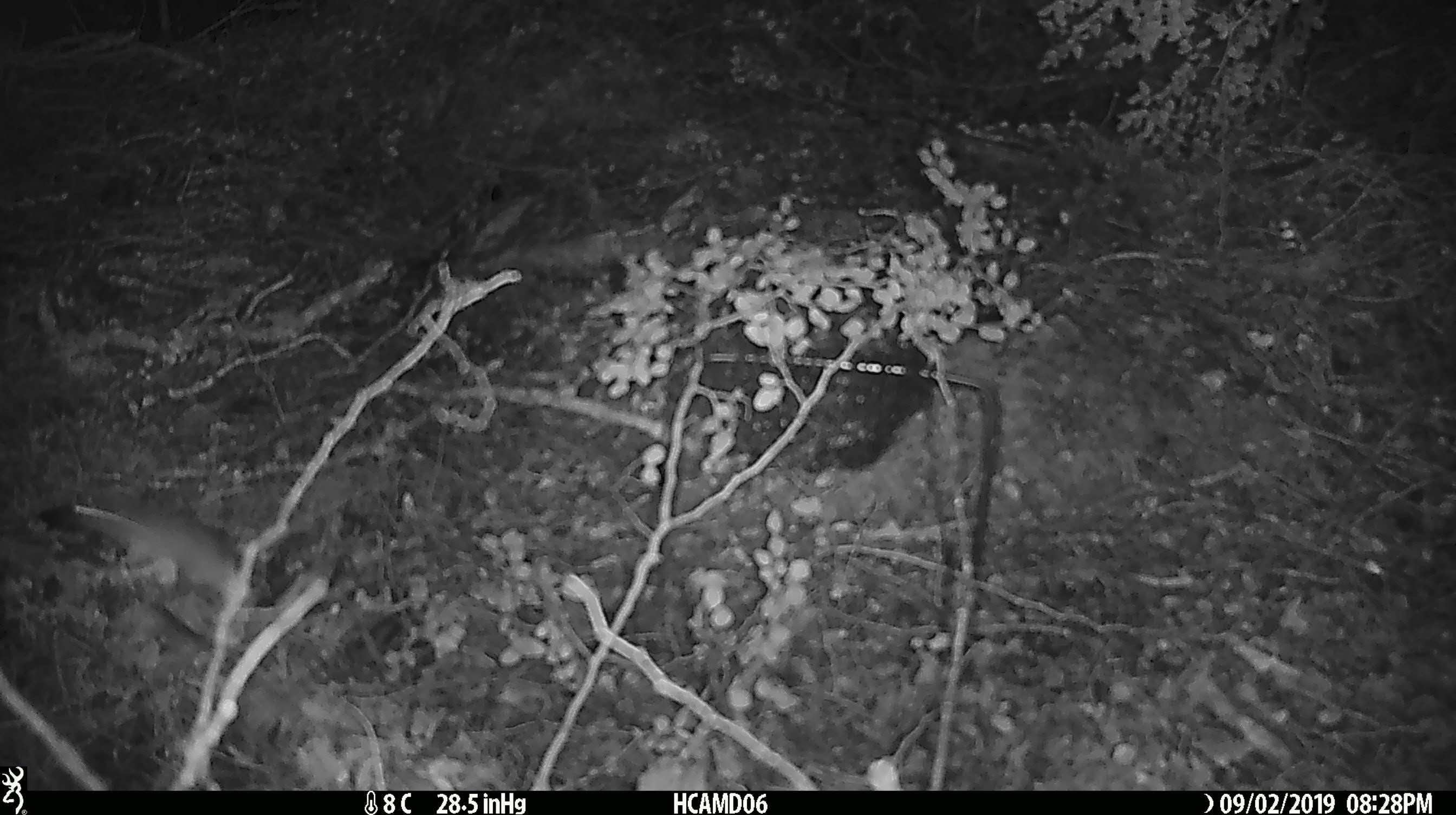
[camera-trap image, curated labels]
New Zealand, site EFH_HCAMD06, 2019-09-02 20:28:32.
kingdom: Animalia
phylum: Chordata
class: Mammalia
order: Rodentia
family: Muridae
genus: Mus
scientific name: Mus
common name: mouse